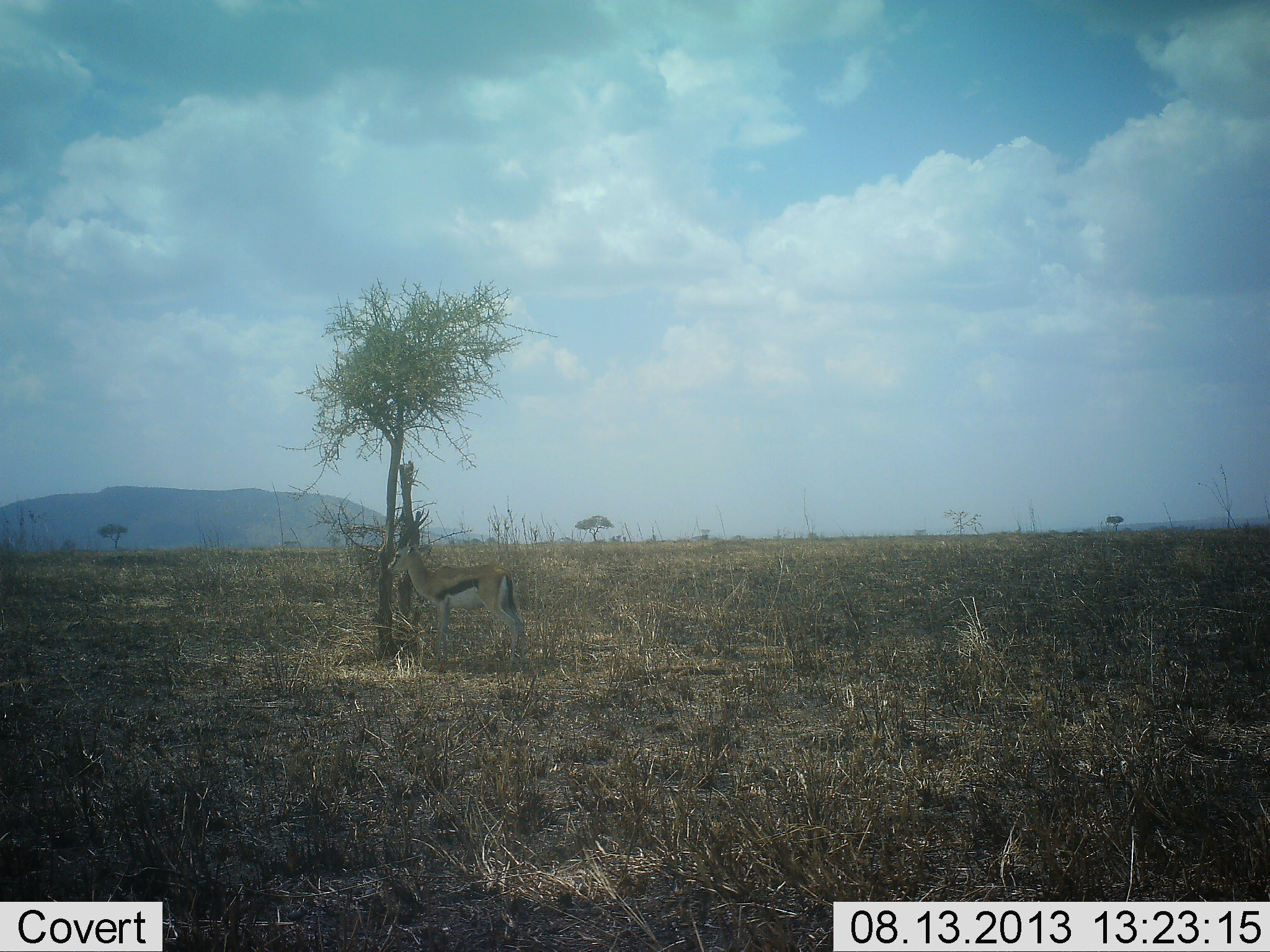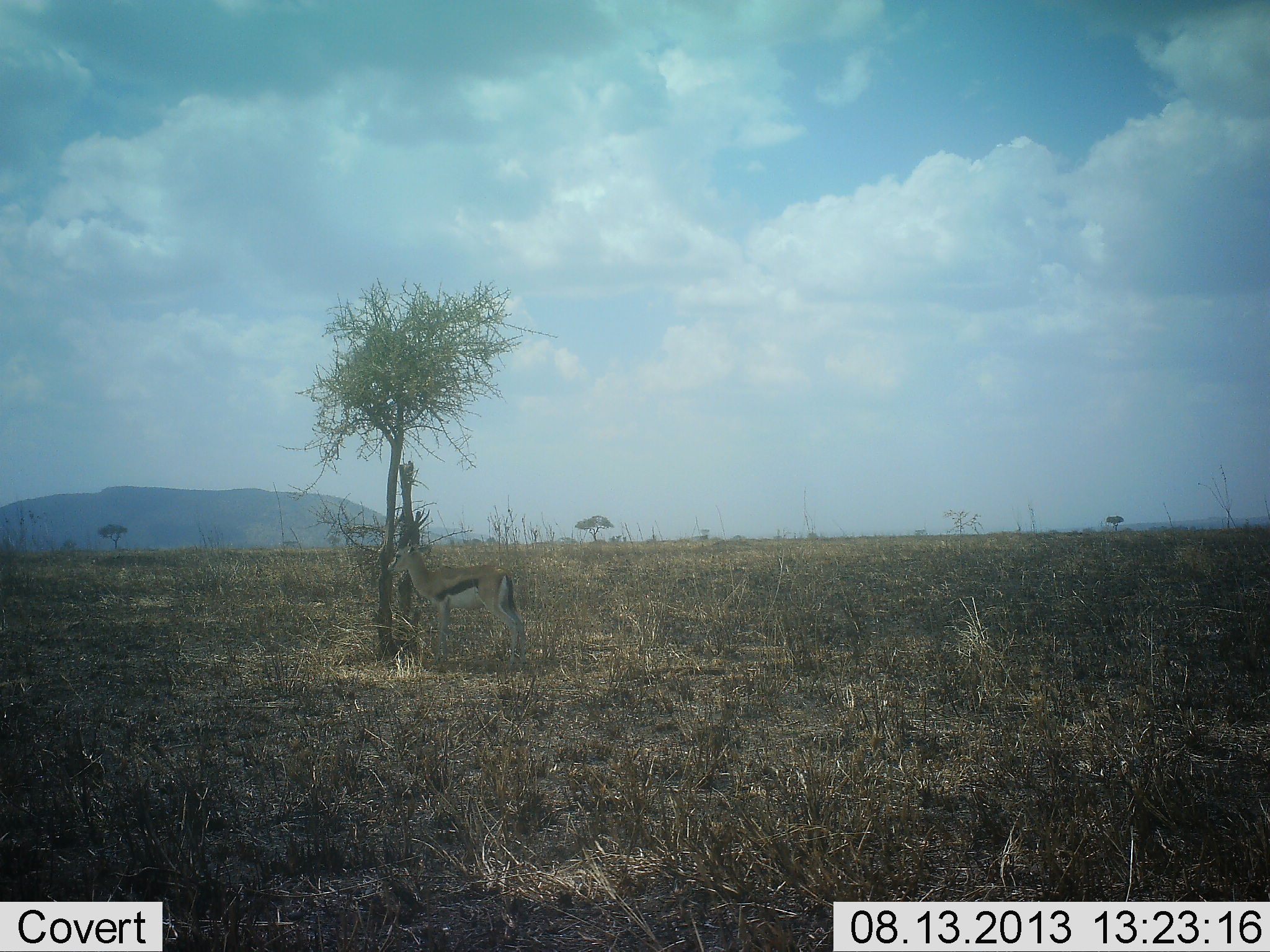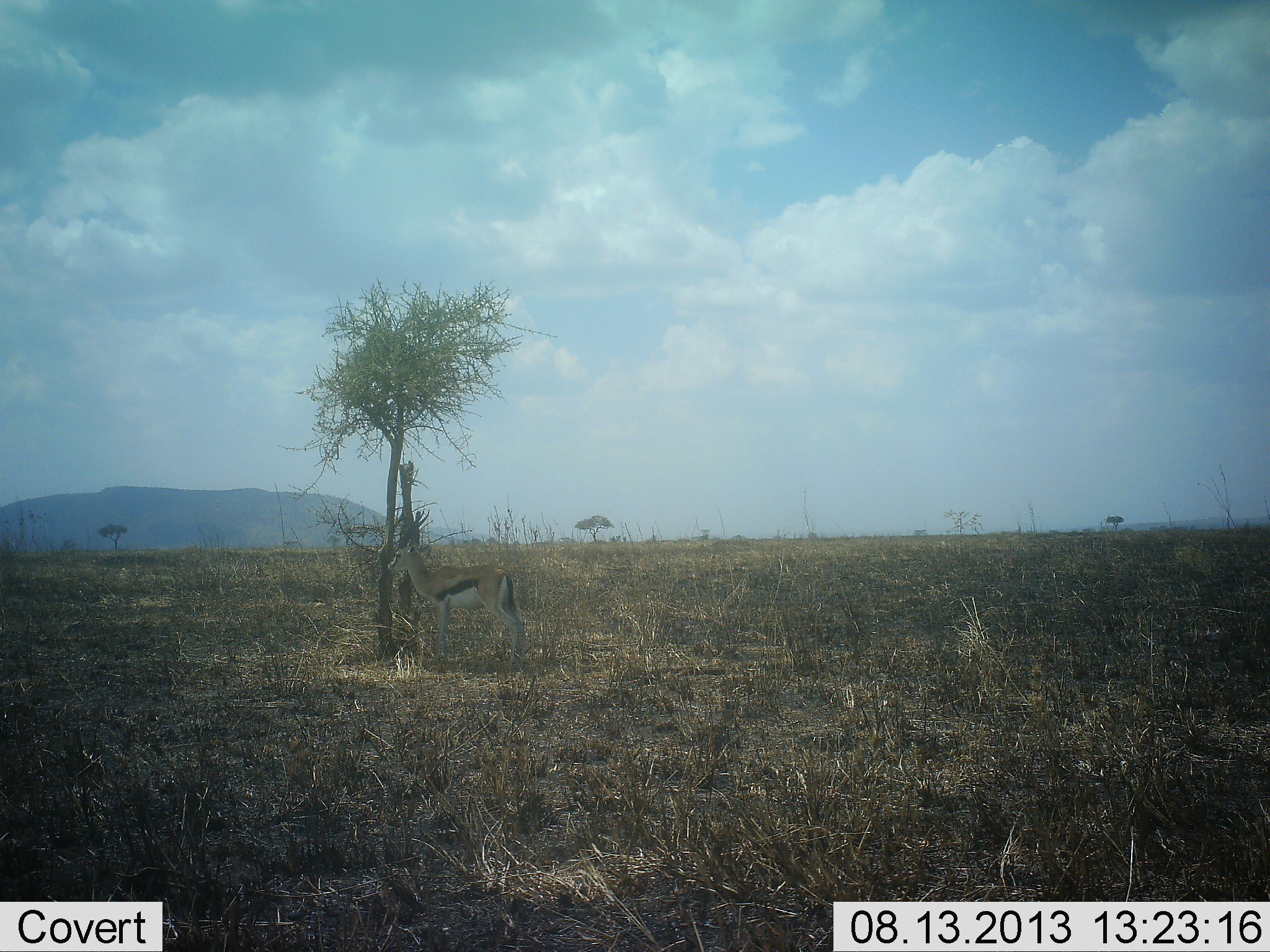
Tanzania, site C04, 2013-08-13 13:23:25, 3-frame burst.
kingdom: Animalia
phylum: Chordata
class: Mammalia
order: Artiodactyla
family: Bovidae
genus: Eudorcas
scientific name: Eudorcas thomsonii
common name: thomson's gazelle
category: gazellethomsons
Gazellethomsons (thomson's gazelle) (Eudorcas thomsonii), count 1. Behavior (volunteer vote fractions): standing 100%, resting 0%, moving 0%, interacting 0%. Young present (vote fraction): 0%. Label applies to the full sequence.